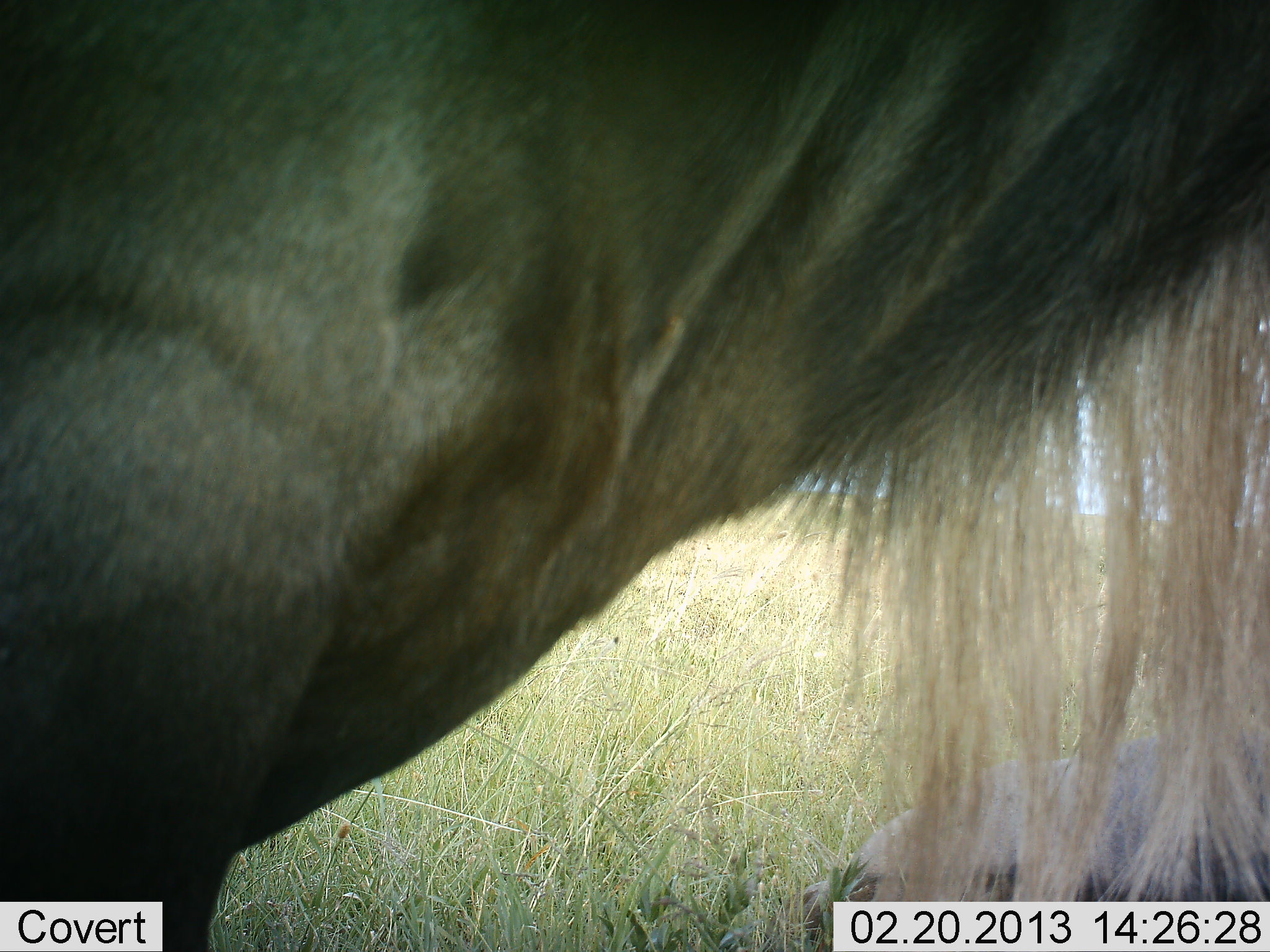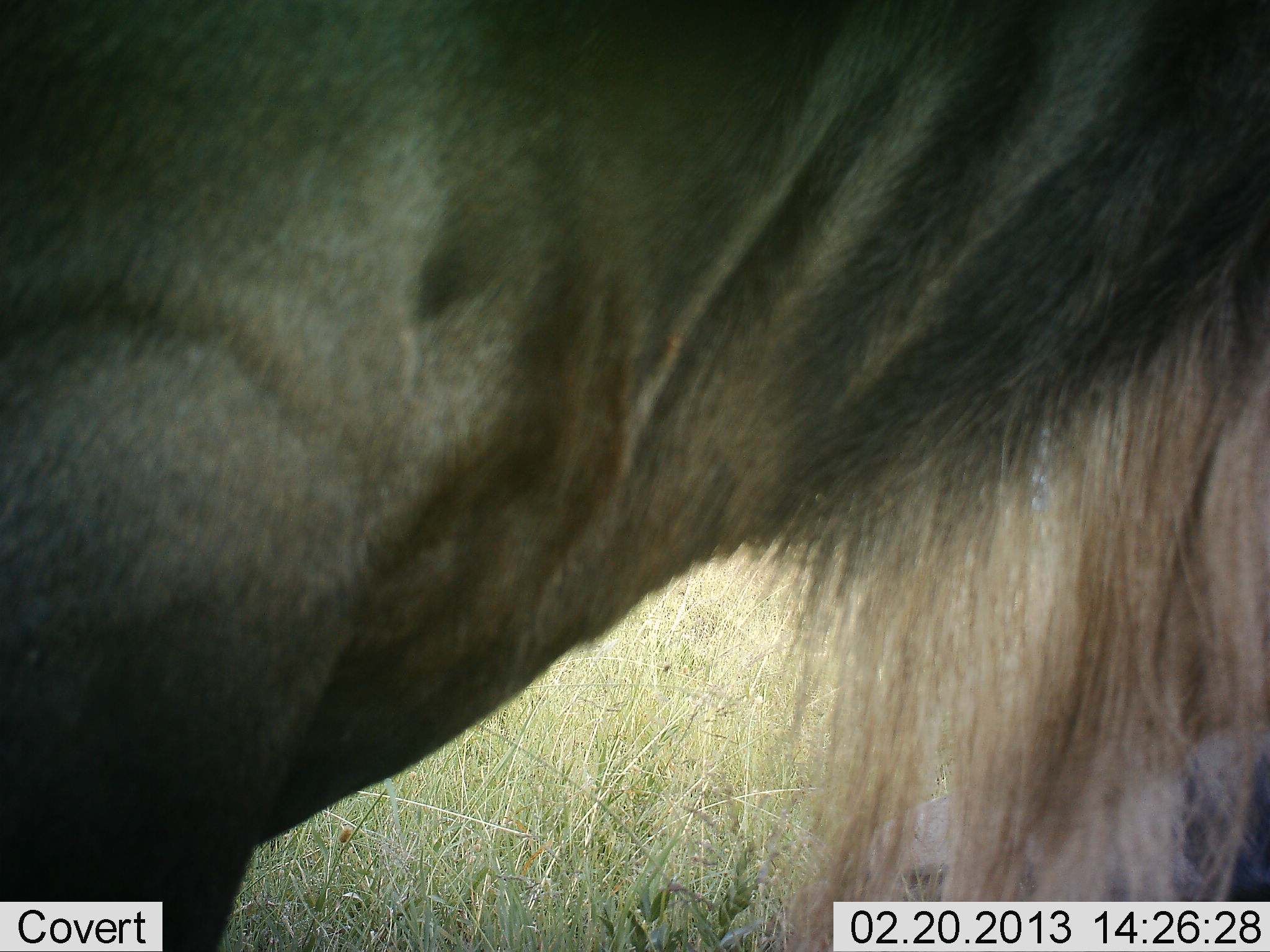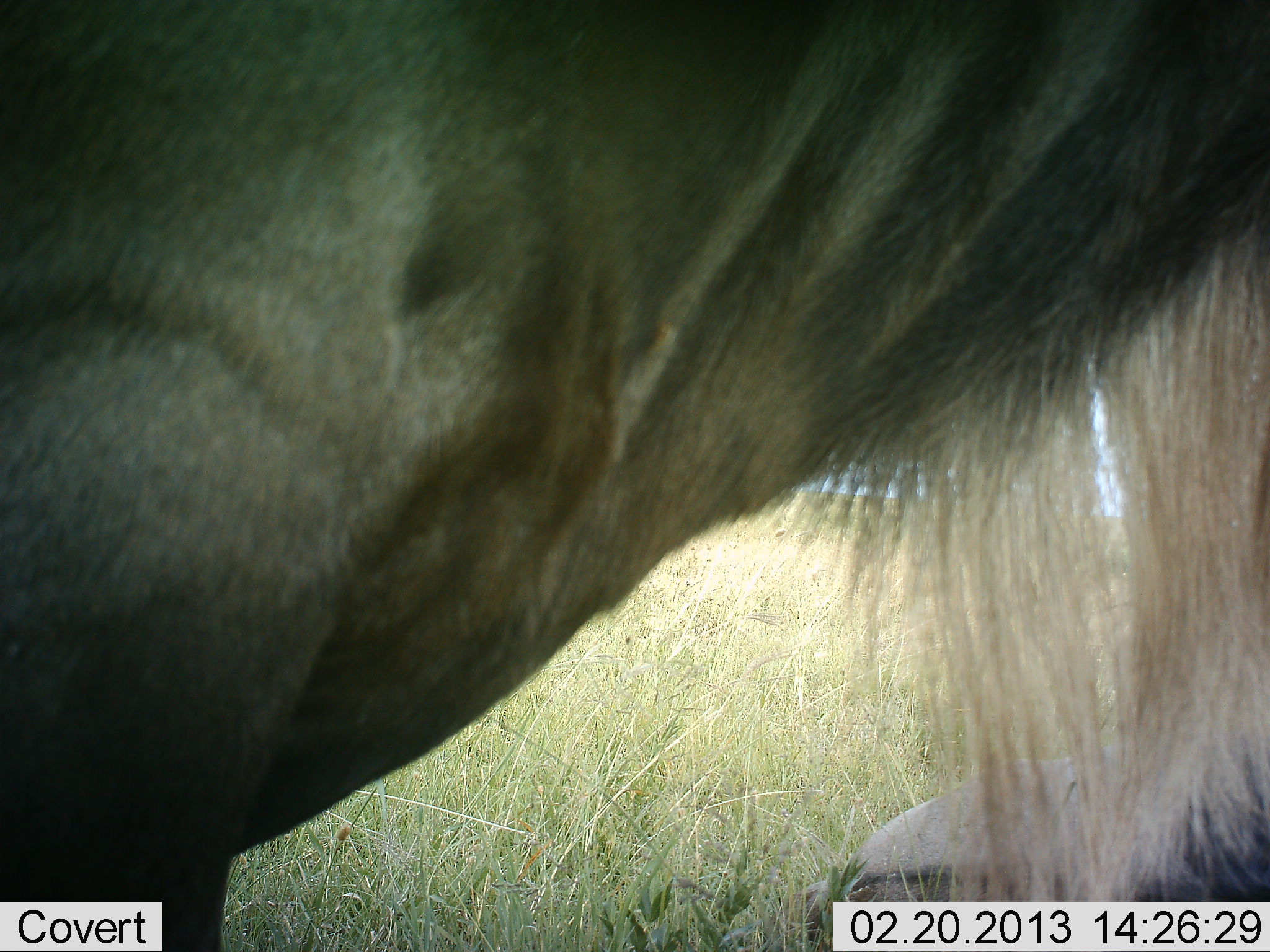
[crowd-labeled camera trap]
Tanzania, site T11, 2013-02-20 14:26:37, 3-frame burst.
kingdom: Animalia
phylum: Chordata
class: Mammalia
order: Artiodactyla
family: Bovidae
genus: Connochaetes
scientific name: Connochaetes taurinus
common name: blue wildebeest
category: wildebeest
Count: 1.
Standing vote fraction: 83%.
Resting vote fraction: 25%.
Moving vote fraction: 12%.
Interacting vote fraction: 4%.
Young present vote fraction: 0%.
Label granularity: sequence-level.